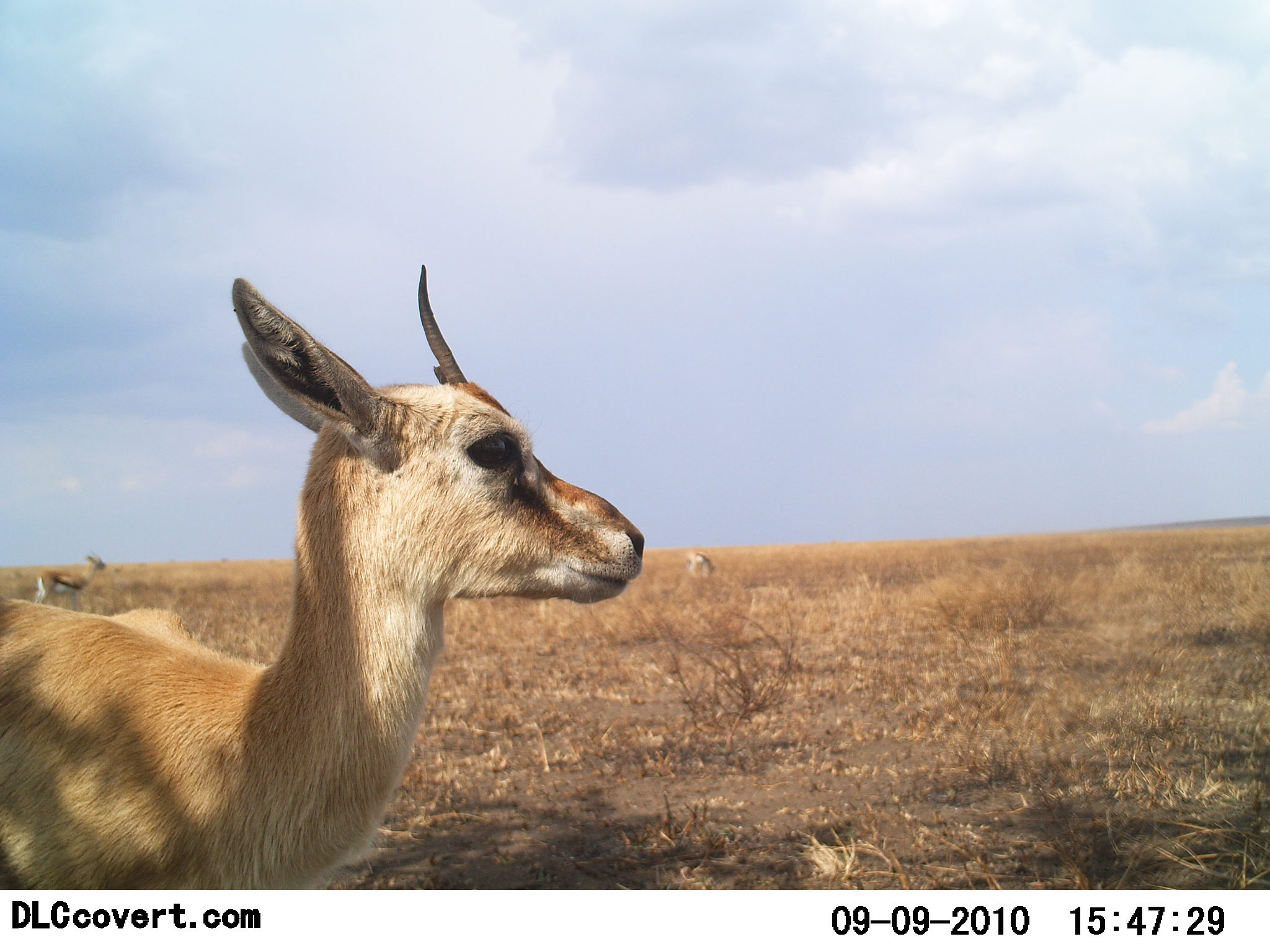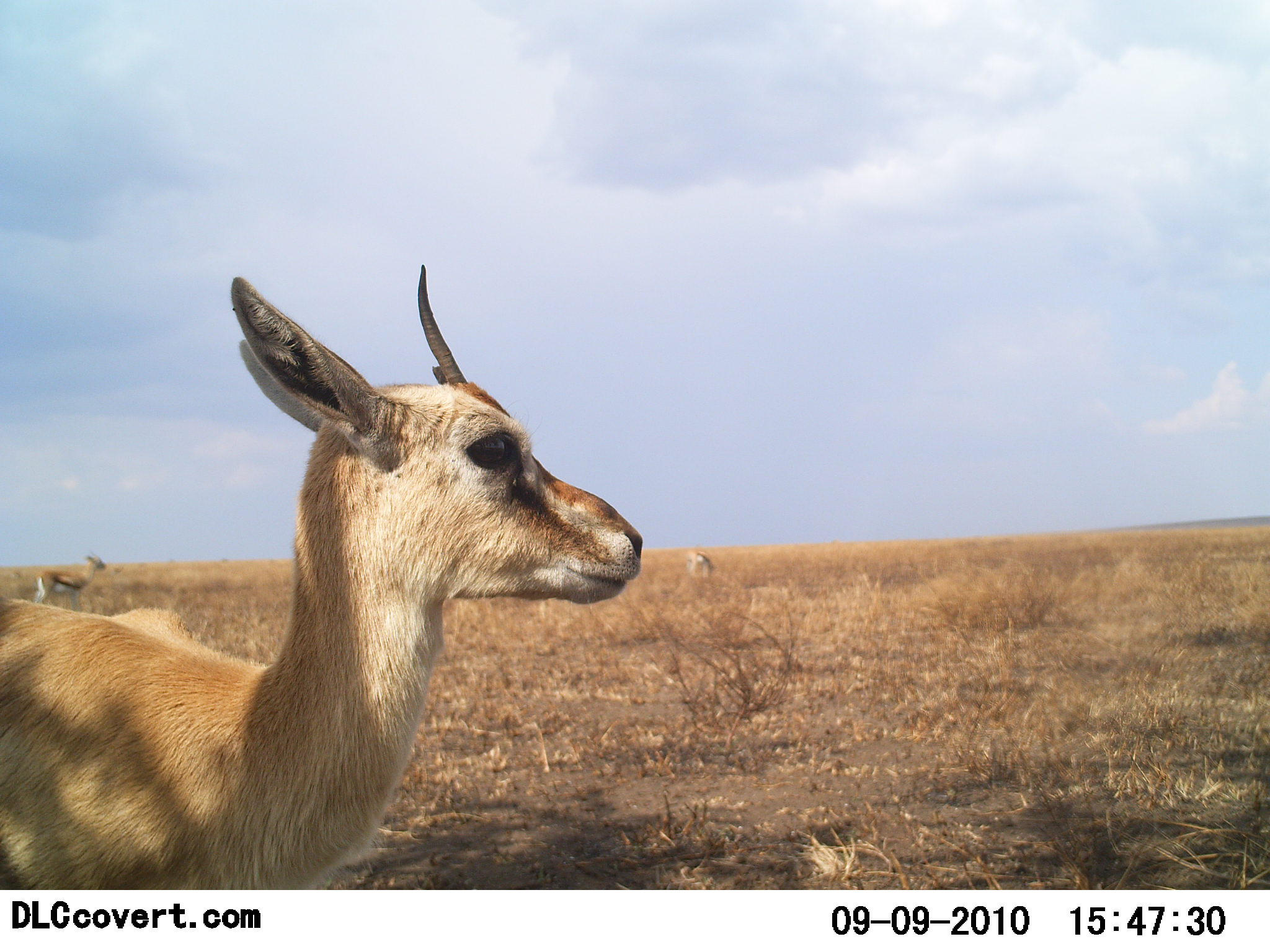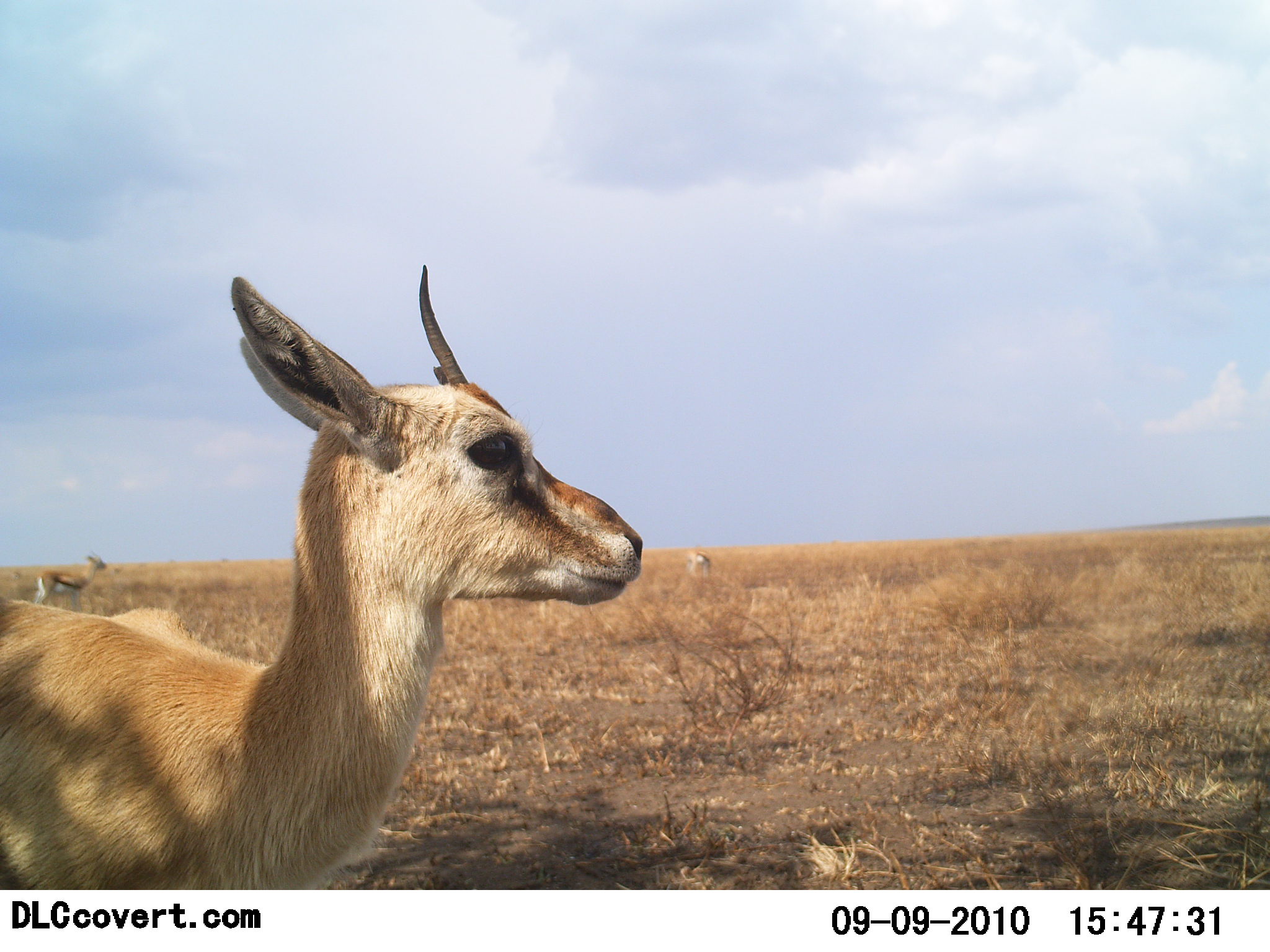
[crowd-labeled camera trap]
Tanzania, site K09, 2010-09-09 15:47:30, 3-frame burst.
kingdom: Animalia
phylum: Chordata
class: Mammalia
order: Artiodactyla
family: Bovidae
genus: Eudorcas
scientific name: Eudorcas thomsonii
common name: thomson's gazelle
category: gazellethomsons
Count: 3.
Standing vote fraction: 85%.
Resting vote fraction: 8%.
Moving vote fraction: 15%.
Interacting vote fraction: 0%.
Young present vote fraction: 15%.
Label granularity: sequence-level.